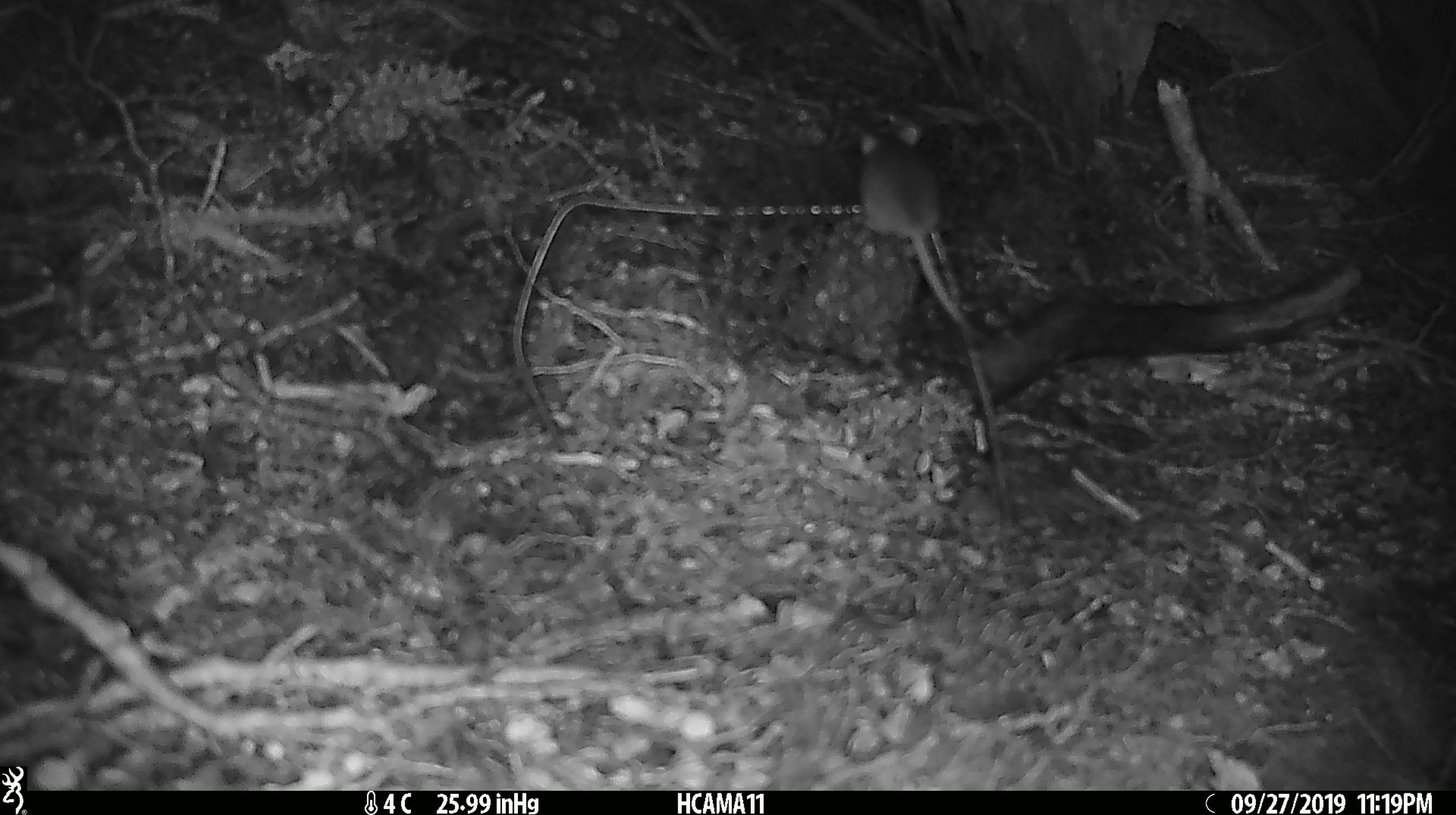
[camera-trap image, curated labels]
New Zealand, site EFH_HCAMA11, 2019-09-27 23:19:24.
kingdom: Animalia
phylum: Chordata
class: Mammalia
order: Rodentia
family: Muridae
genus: Mus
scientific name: Mus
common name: mouse